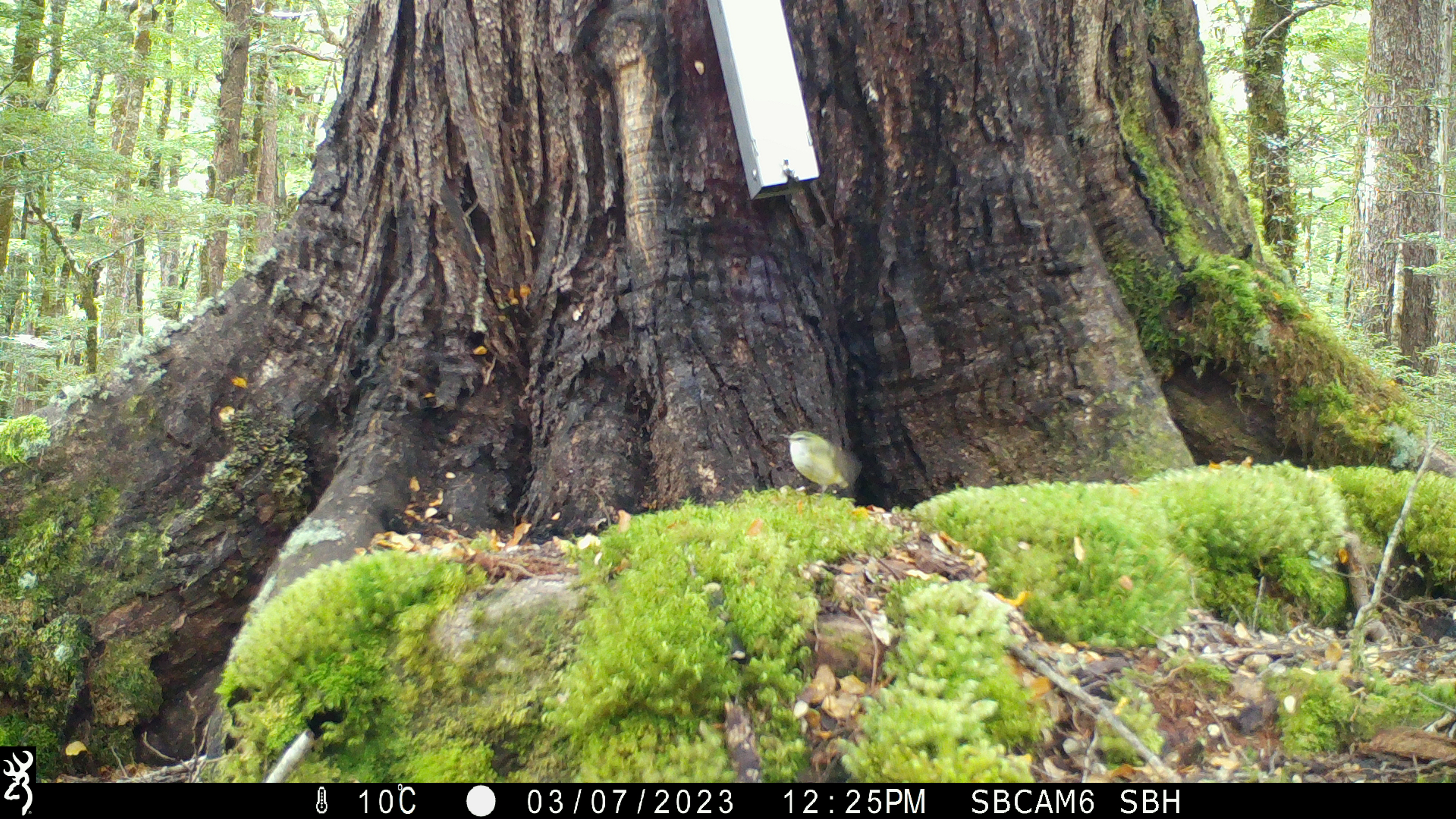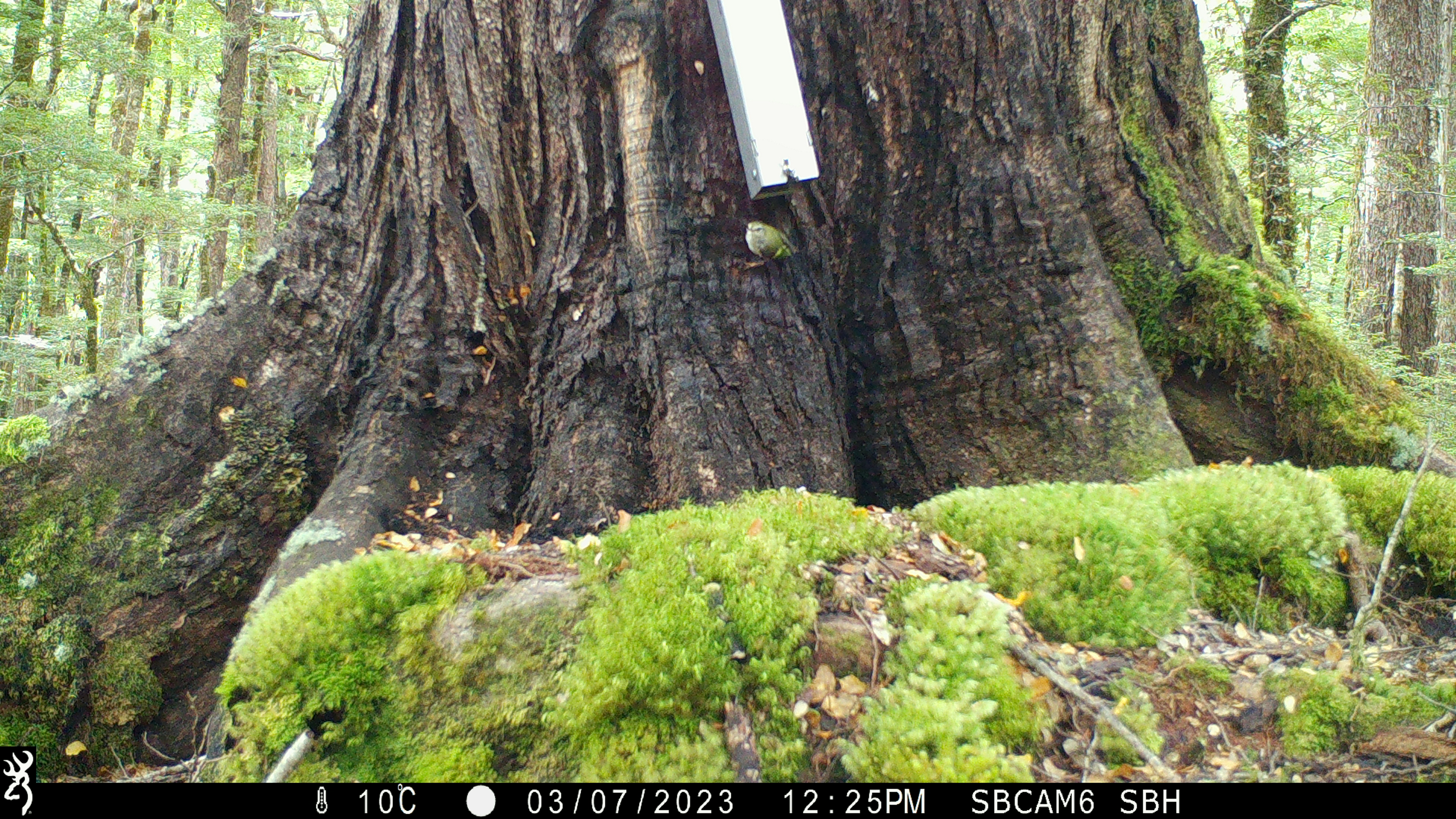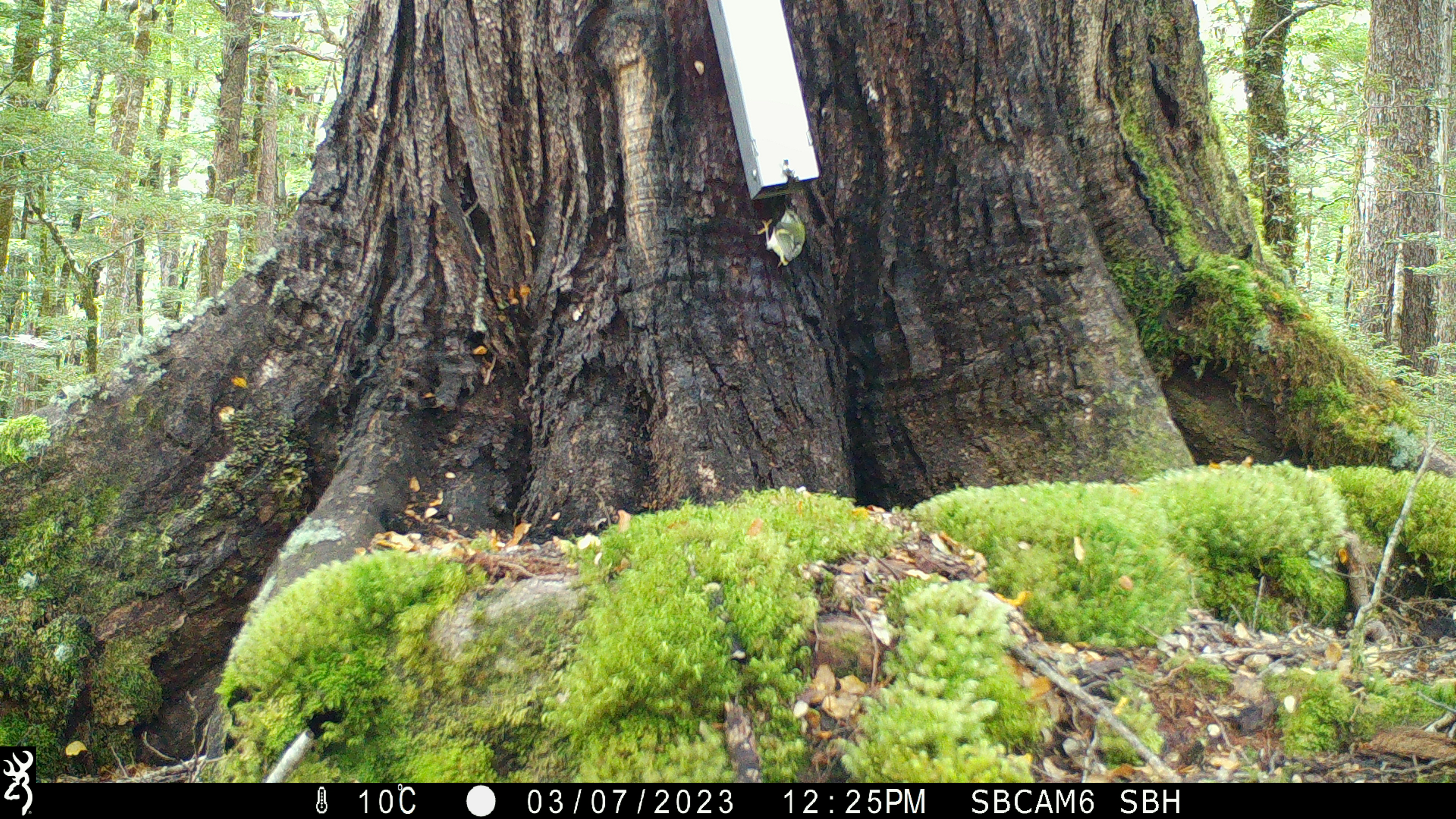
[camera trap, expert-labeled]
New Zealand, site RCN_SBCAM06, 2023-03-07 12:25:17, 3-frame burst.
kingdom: Animalia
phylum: Chordata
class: Aves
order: Passeriformes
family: Acanthisittidae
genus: Acanthisitta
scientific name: Acanthisitta chloris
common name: rifleman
Rifleman (Acanthisitta chloris).